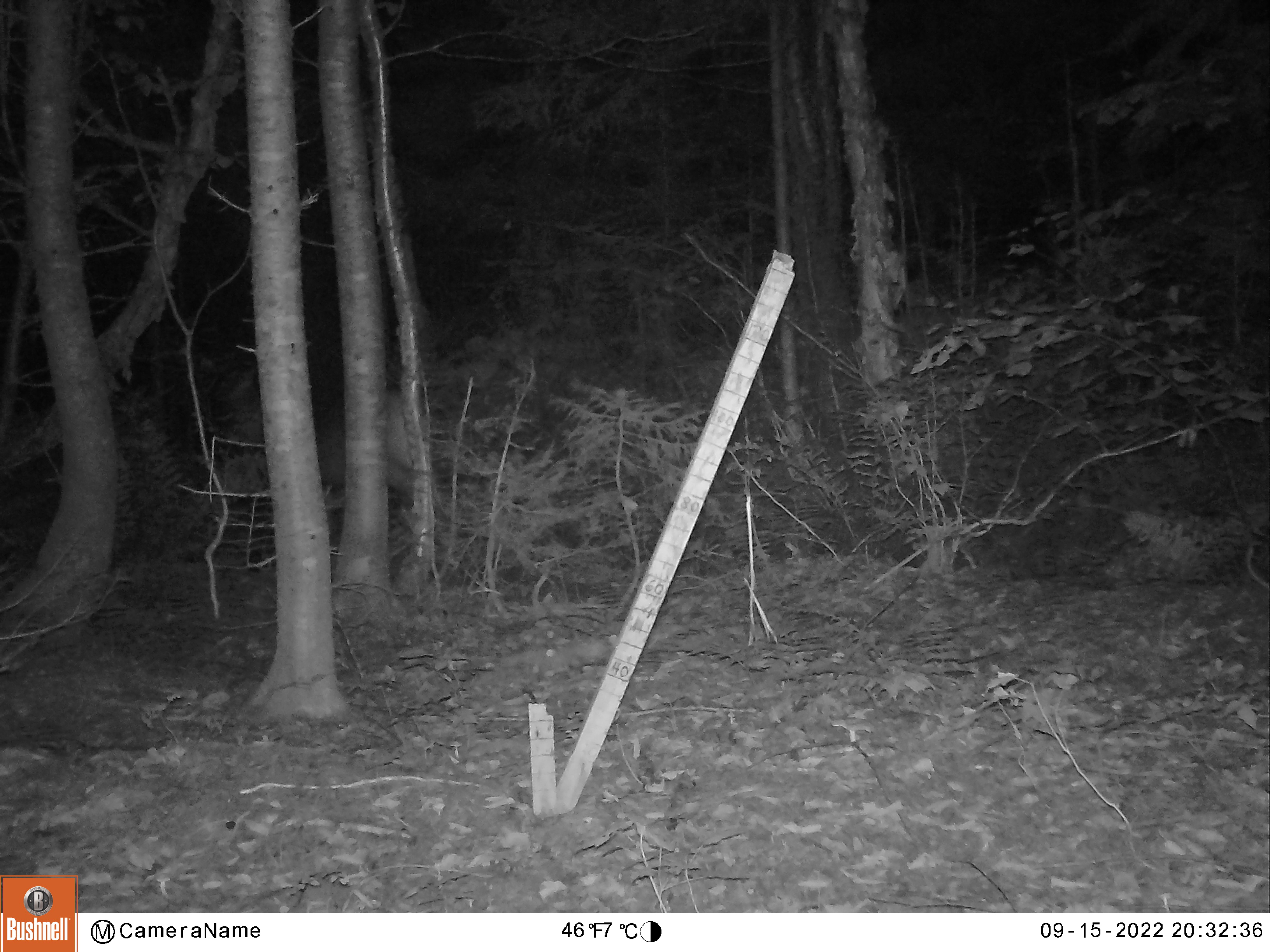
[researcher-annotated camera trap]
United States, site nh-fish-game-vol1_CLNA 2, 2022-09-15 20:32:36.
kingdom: Animalia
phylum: Chordata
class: Mammalia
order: Artiodactyla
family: Cervidae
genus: Odocoileus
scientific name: Odocoileus virginianus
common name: white-tailed deer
White-tailed deer (Odocoileus virginianus).